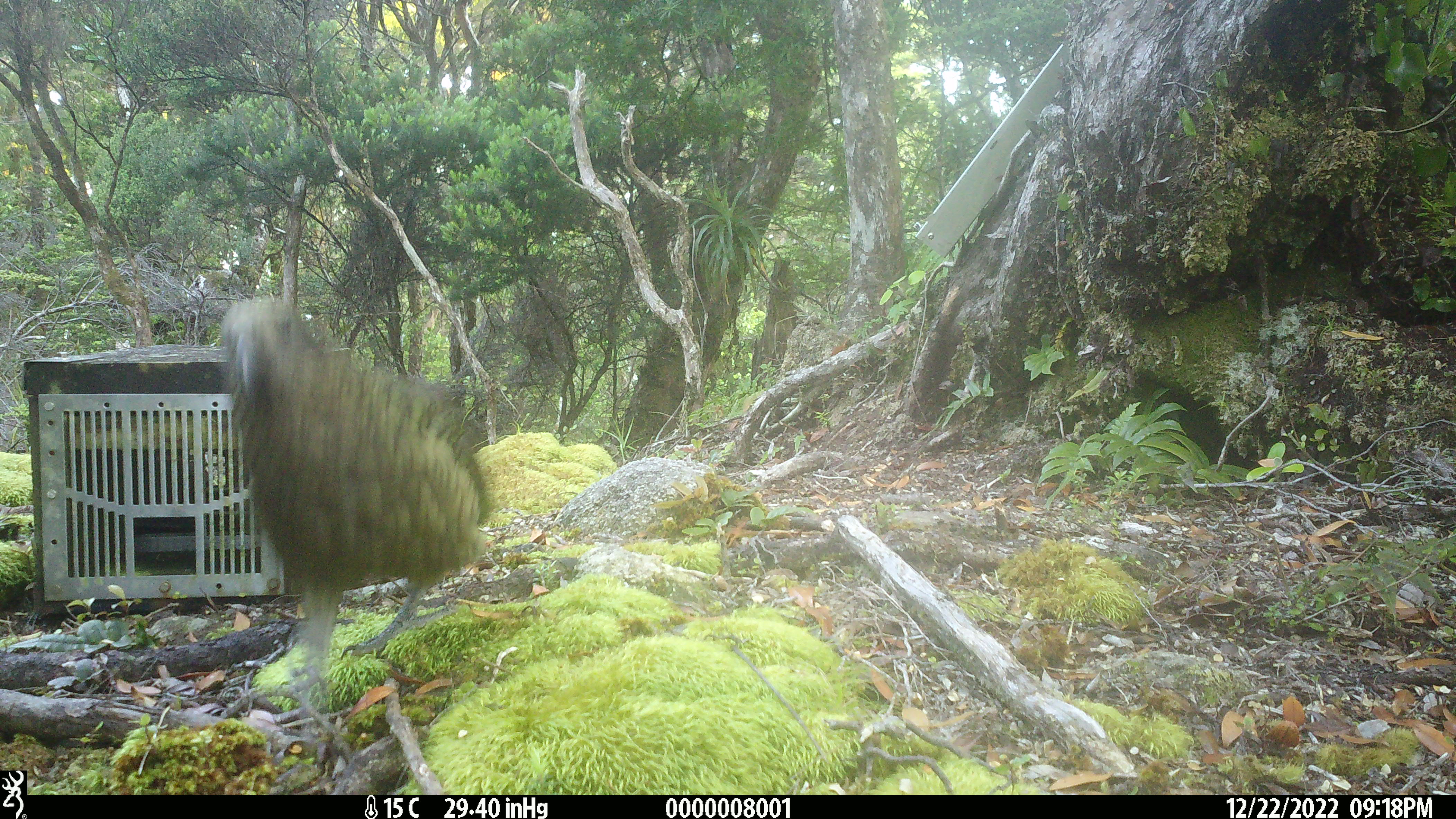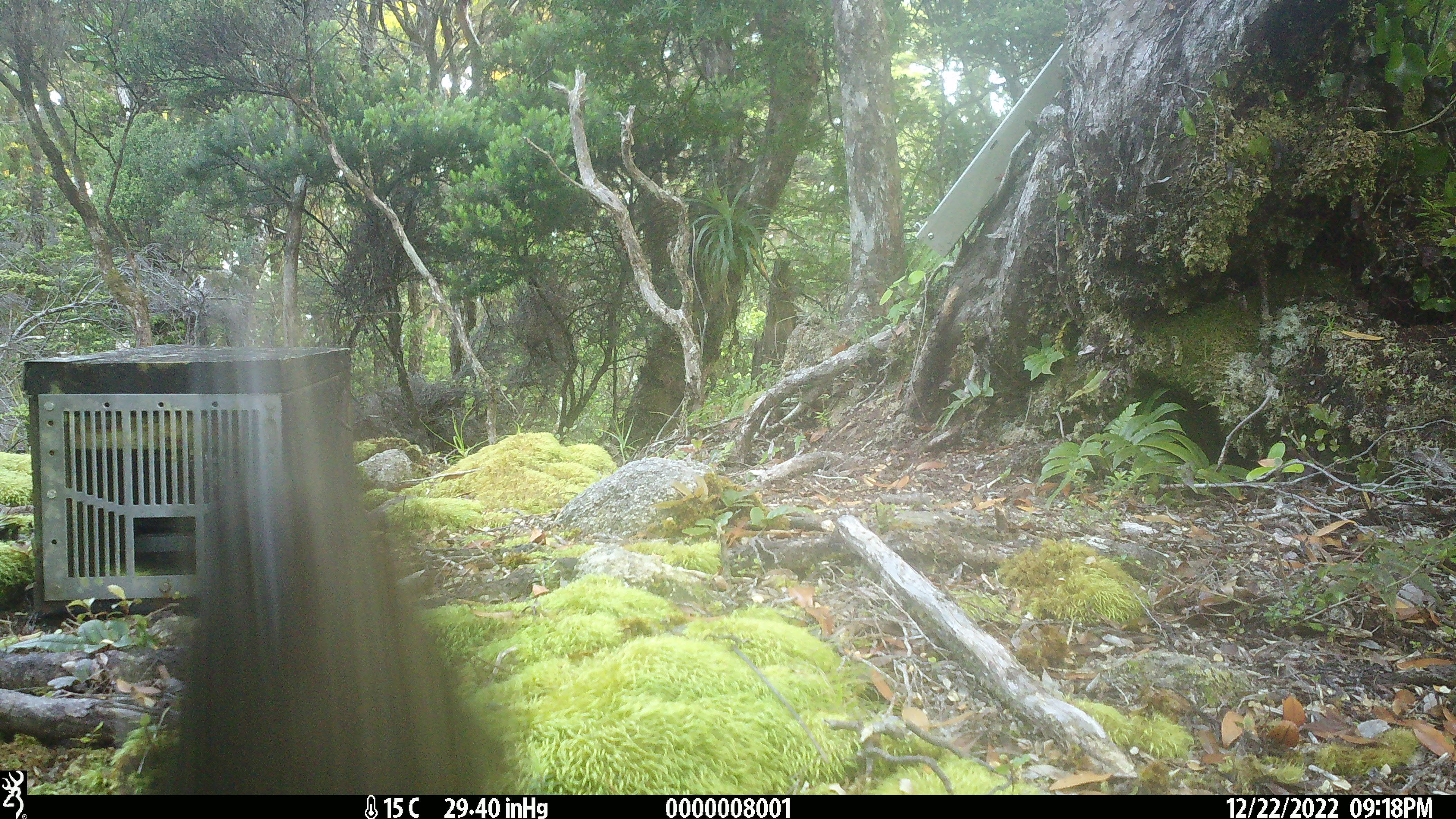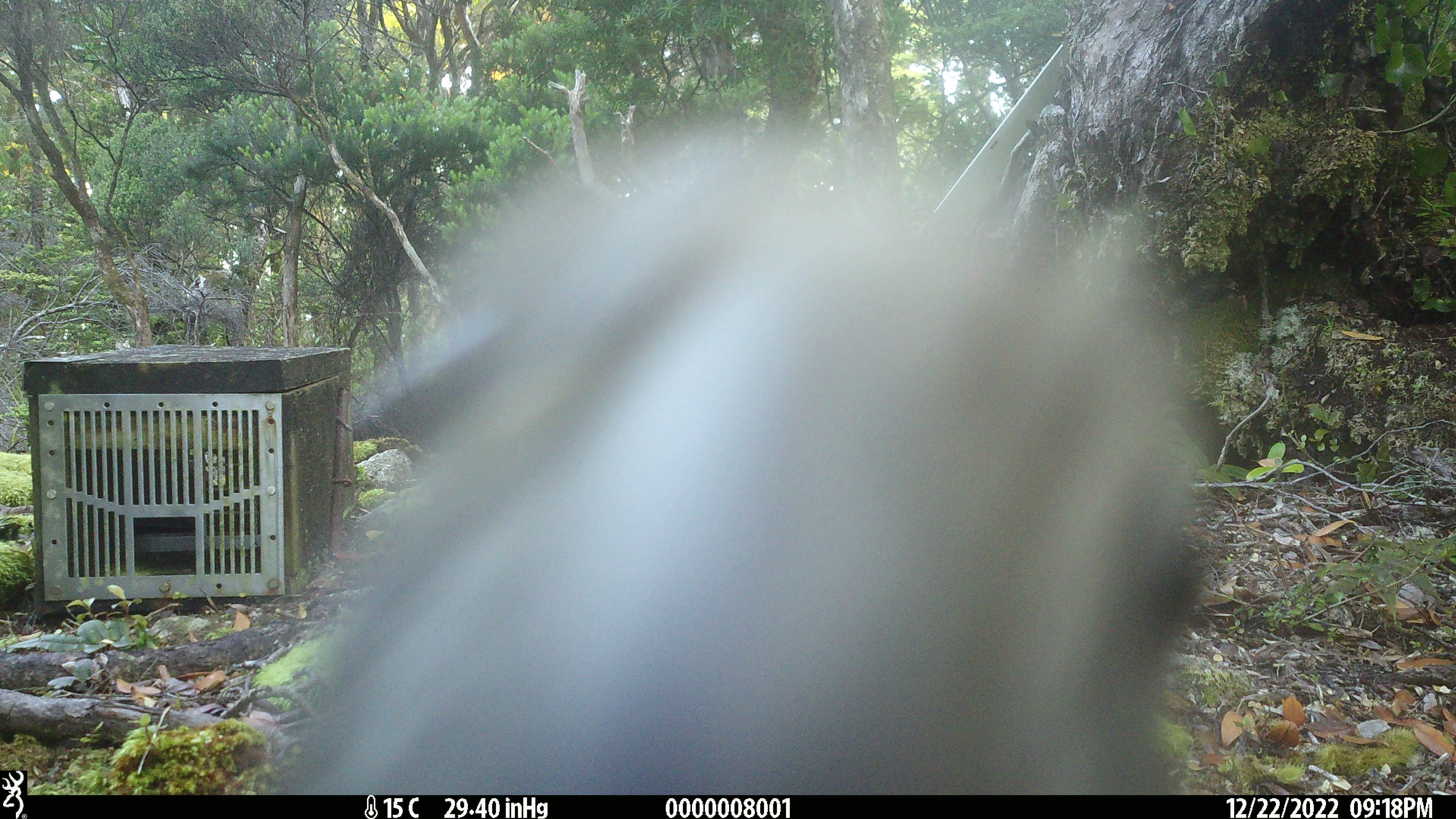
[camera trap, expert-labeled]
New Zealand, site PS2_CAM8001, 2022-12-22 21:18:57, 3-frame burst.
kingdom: Animalia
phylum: Chordata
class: Aves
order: Psittaciformes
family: Strigopidae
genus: Nestor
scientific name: Nestor notabilis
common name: kea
Kea (Nestor notabilis).